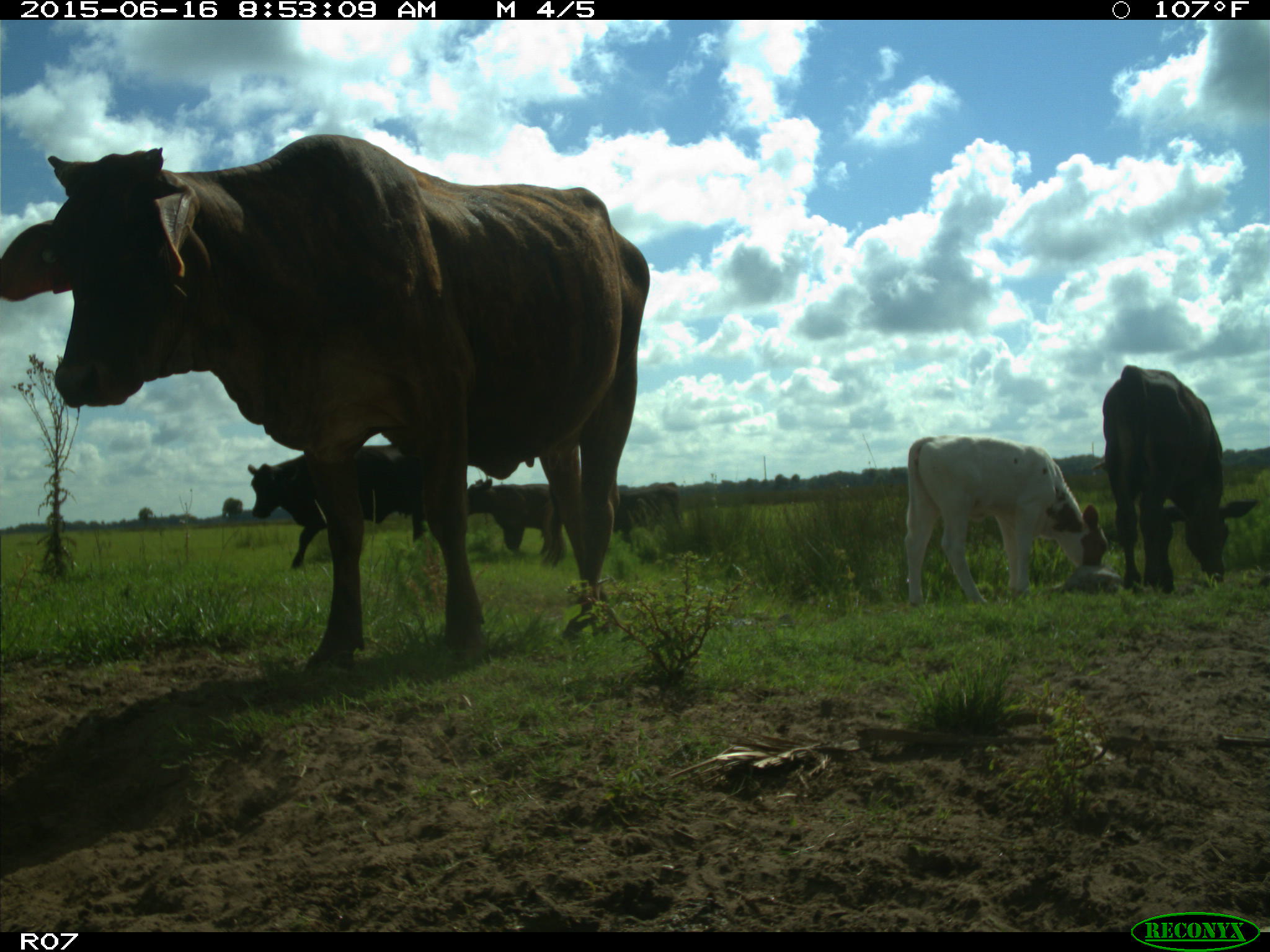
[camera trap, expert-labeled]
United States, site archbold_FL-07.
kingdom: Animalia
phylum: Chordata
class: Mammalia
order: Artiodactyla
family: Bovidae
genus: Bos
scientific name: Bos taurus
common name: domestic cow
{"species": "Bos taurus (domestic cow)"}